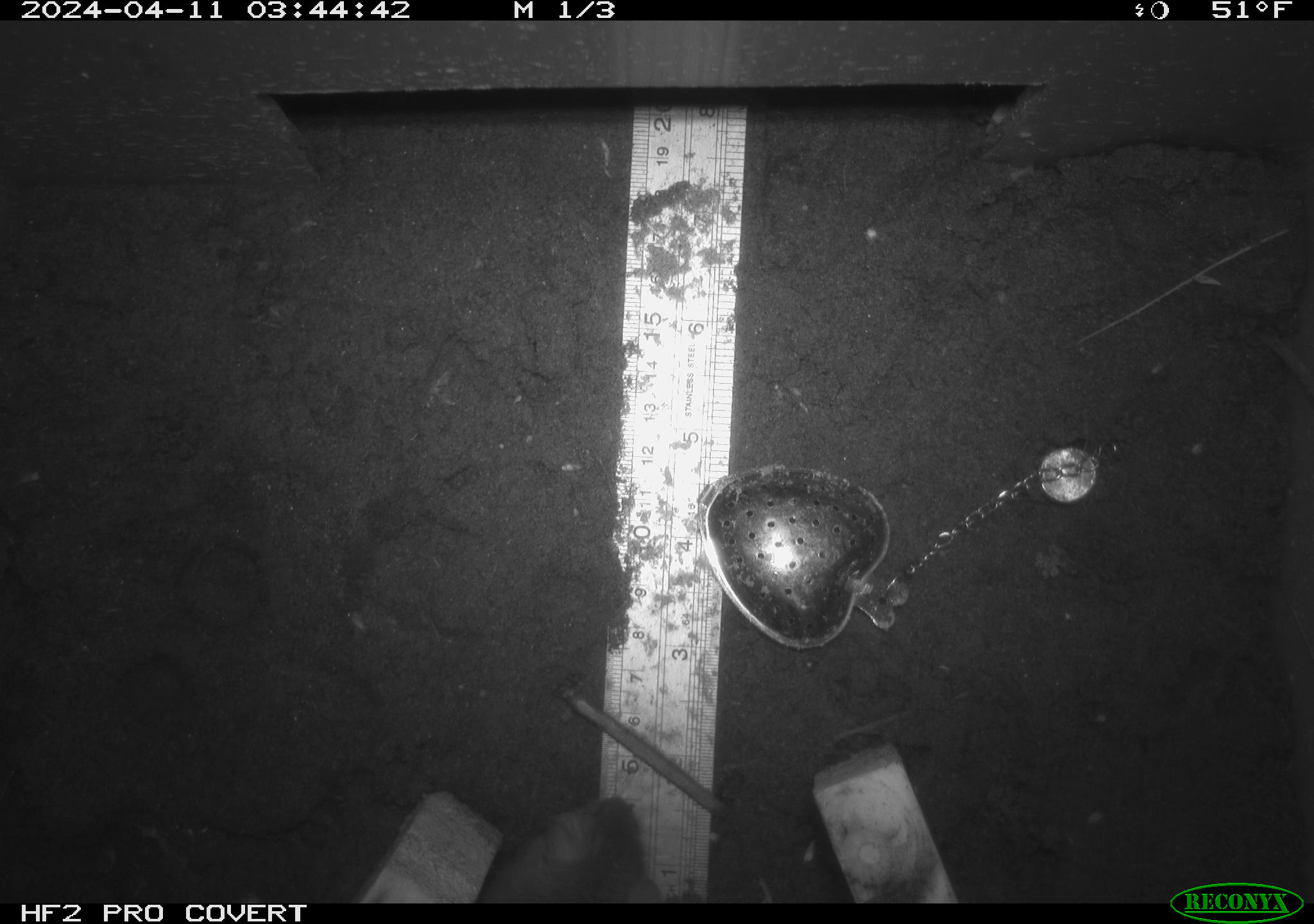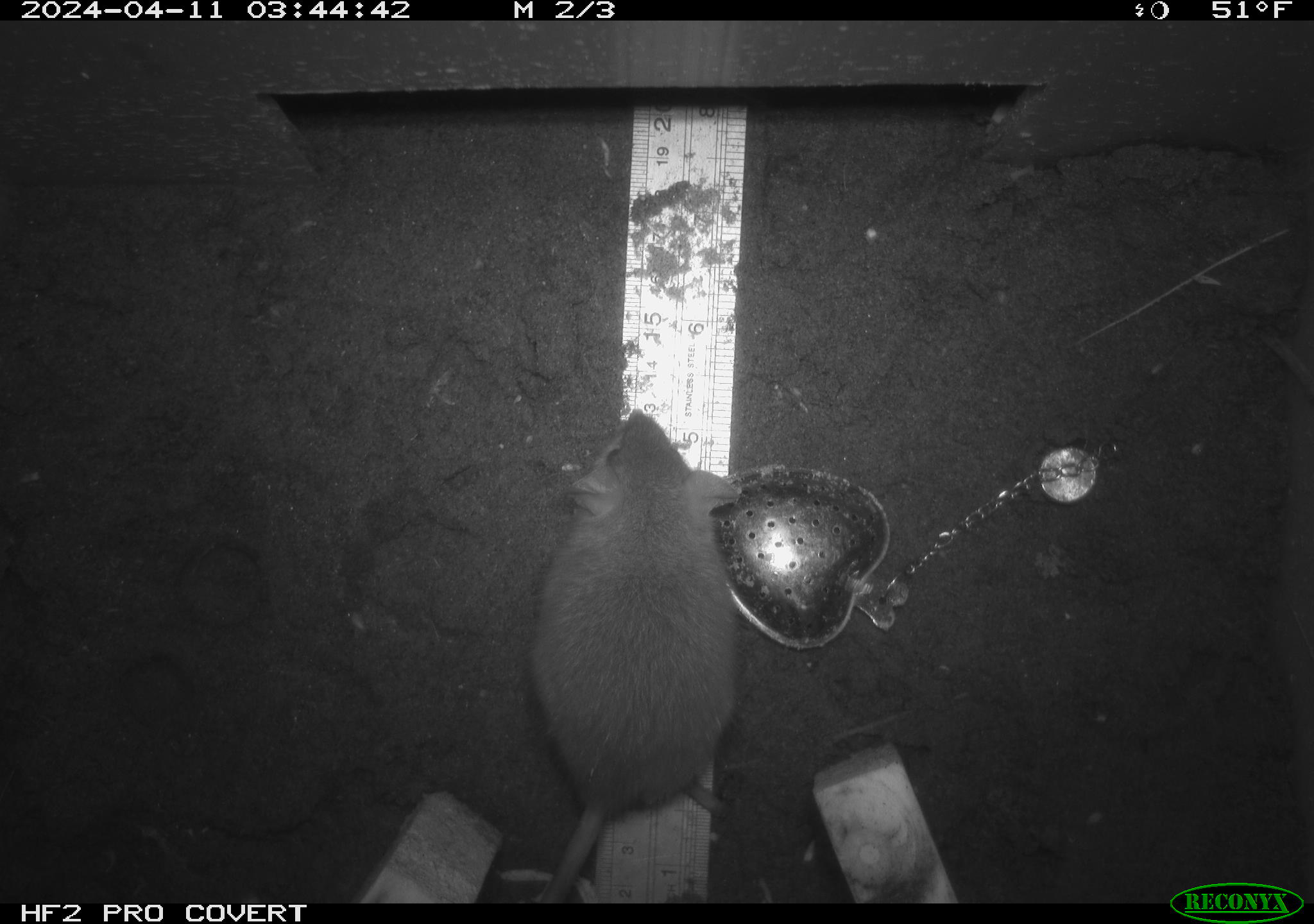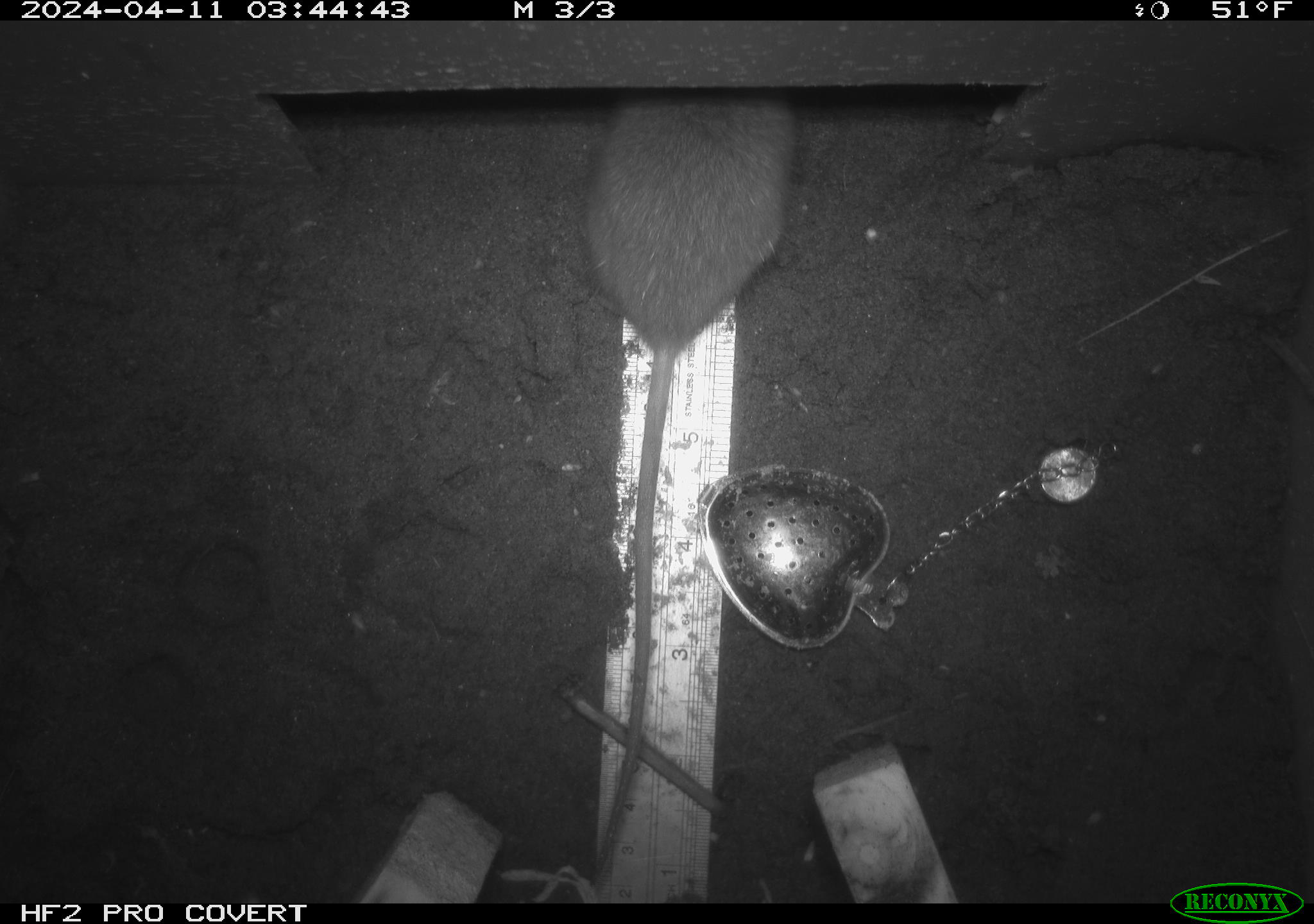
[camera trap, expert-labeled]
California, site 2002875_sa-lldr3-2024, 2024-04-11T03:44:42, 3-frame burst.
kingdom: Animalia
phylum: Chordata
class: Mammalia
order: Rodentia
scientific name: Rodentia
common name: mouse species